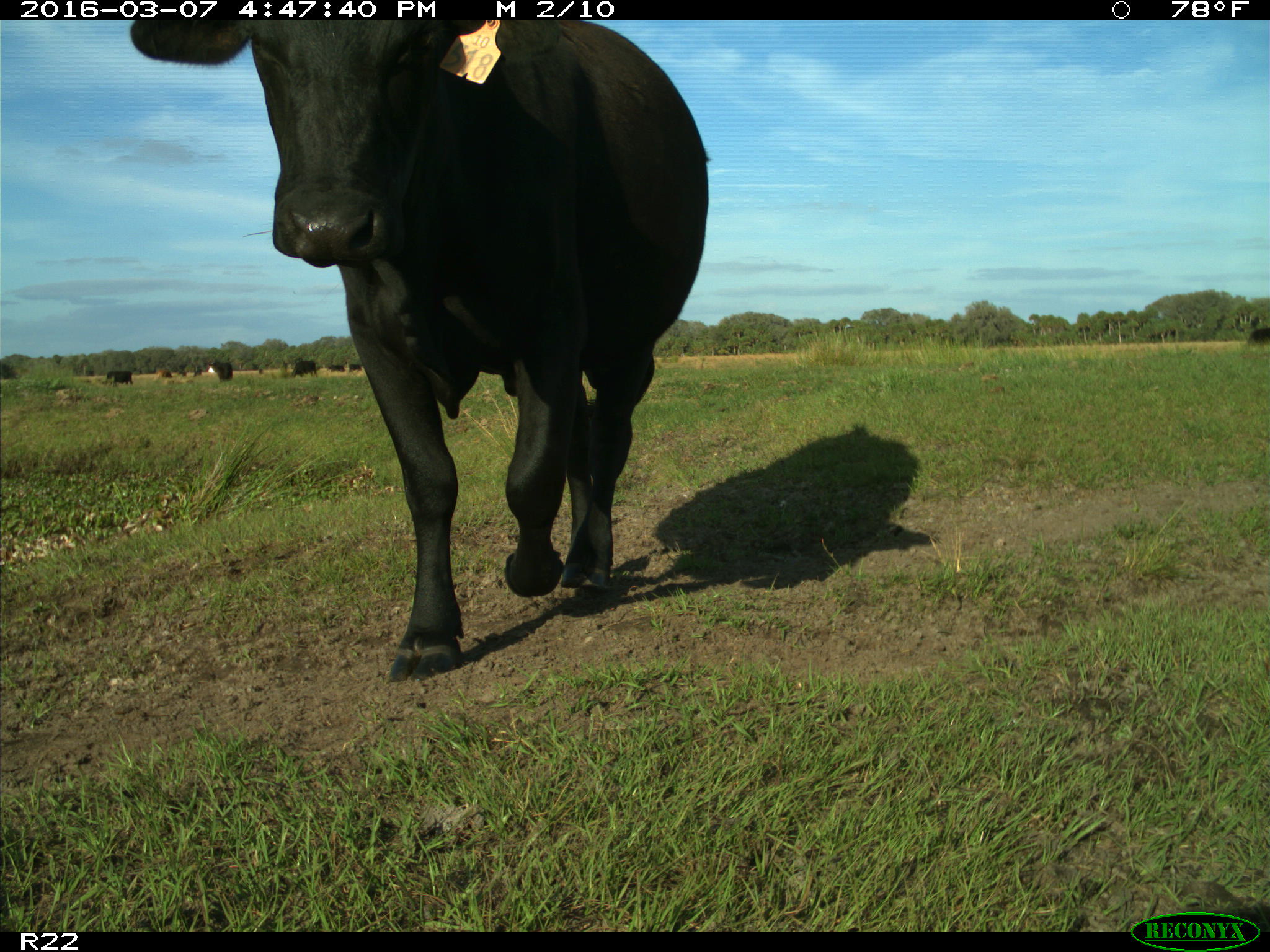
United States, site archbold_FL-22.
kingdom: Animalia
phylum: Chordata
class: Mammalia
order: Artiodactyla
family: Bovidae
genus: Bos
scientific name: Bos taurus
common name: domestic cow